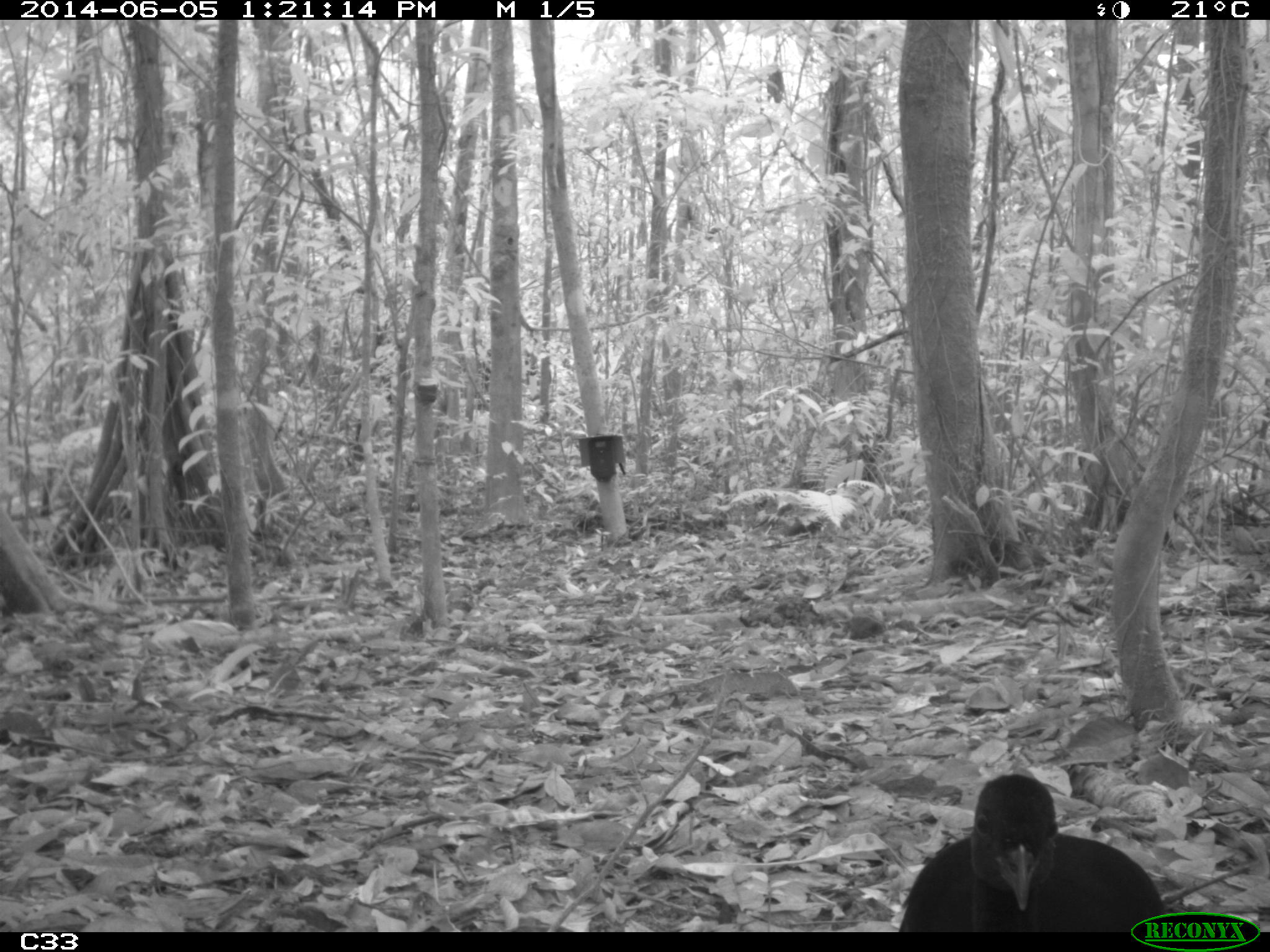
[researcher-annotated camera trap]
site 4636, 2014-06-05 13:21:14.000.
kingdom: Animalia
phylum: Chordata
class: Aves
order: Gruiformes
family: Psophiidae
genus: Psophia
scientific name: Psophia crepitans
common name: gray-winged trumpeter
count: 6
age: adult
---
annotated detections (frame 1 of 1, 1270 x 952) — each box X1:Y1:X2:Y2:
psophia crepitans: 898:772:1166:931